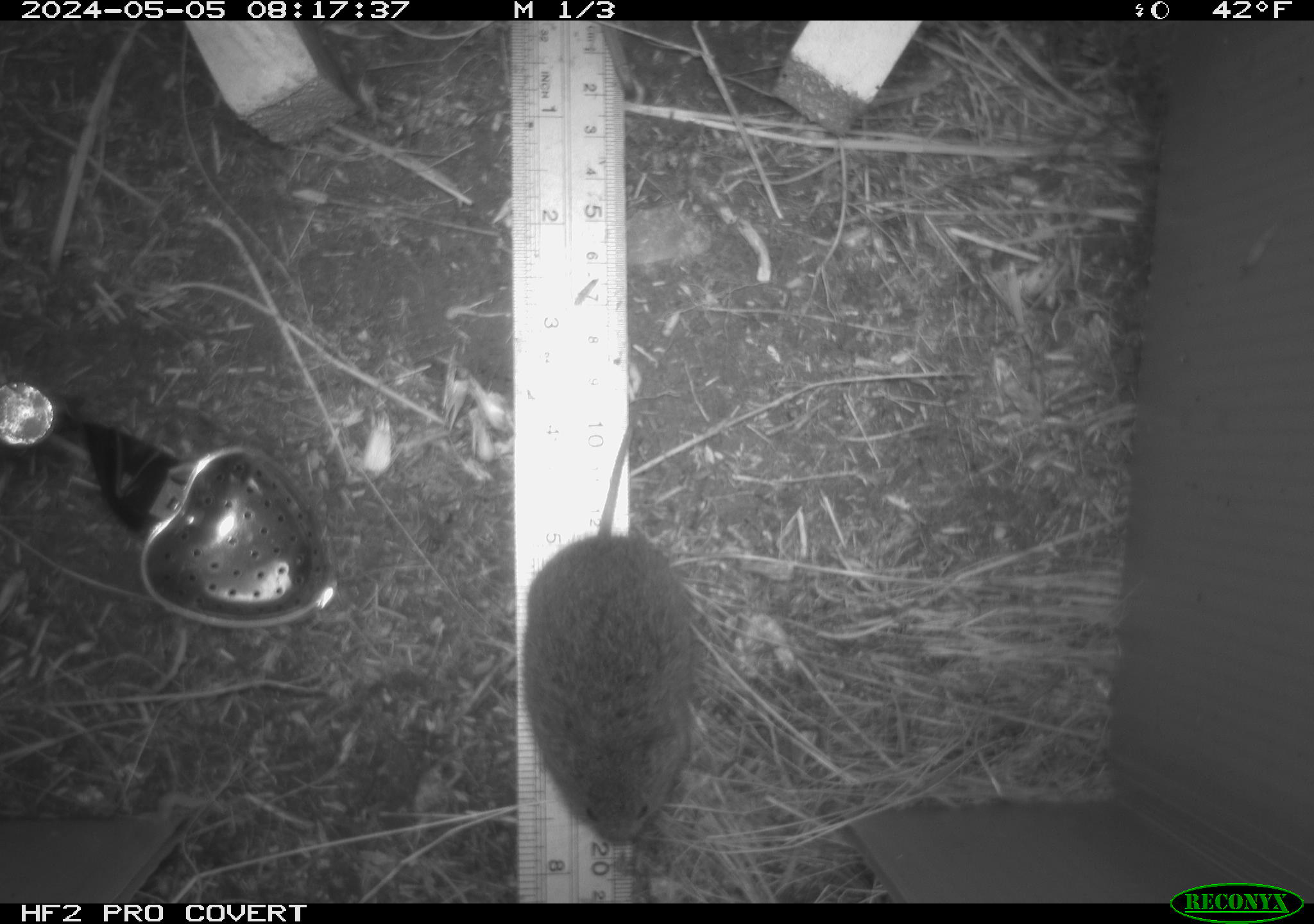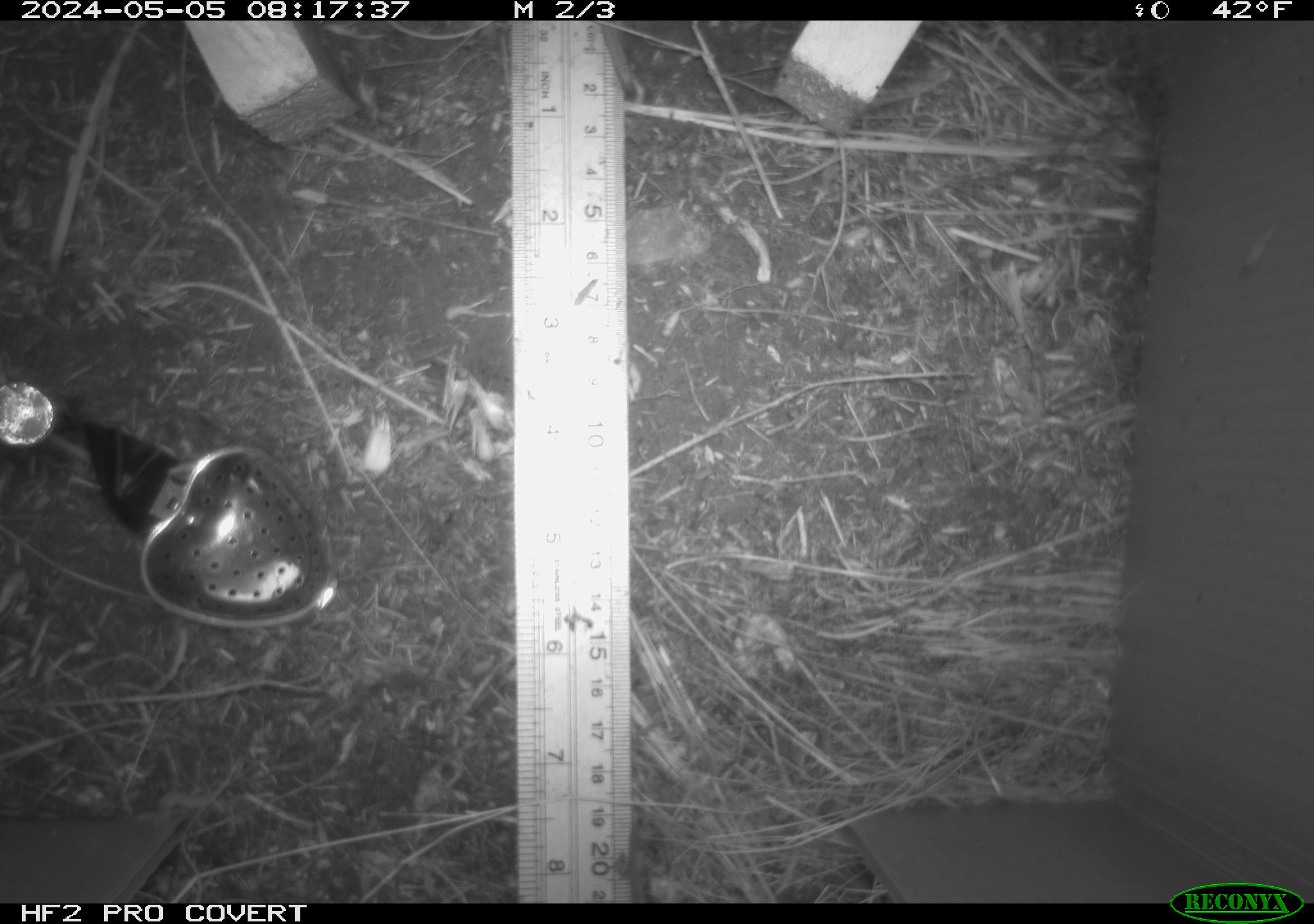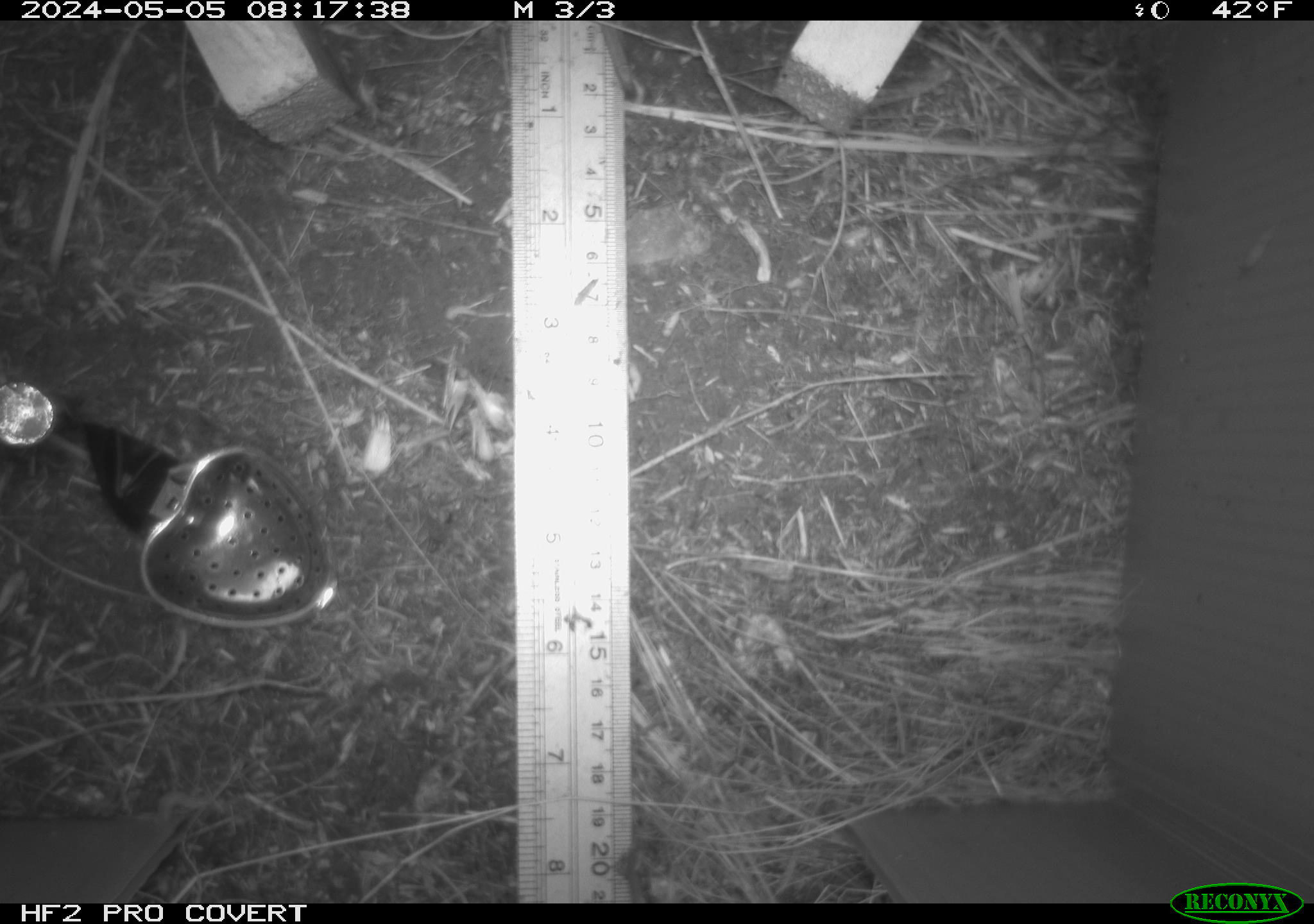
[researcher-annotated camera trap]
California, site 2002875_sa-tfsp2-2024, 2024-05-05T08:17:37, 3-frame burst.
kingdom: Animalia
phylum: Chordata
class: Mammalia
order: Rodentia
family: Cricetidae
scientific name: Arvicolinae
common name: voles, lemmings, and muskrats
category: arvicolinae subfamily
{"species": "arvicolinae subfamily (voles, lemmings, and muskrats) (Arvicolinae)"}